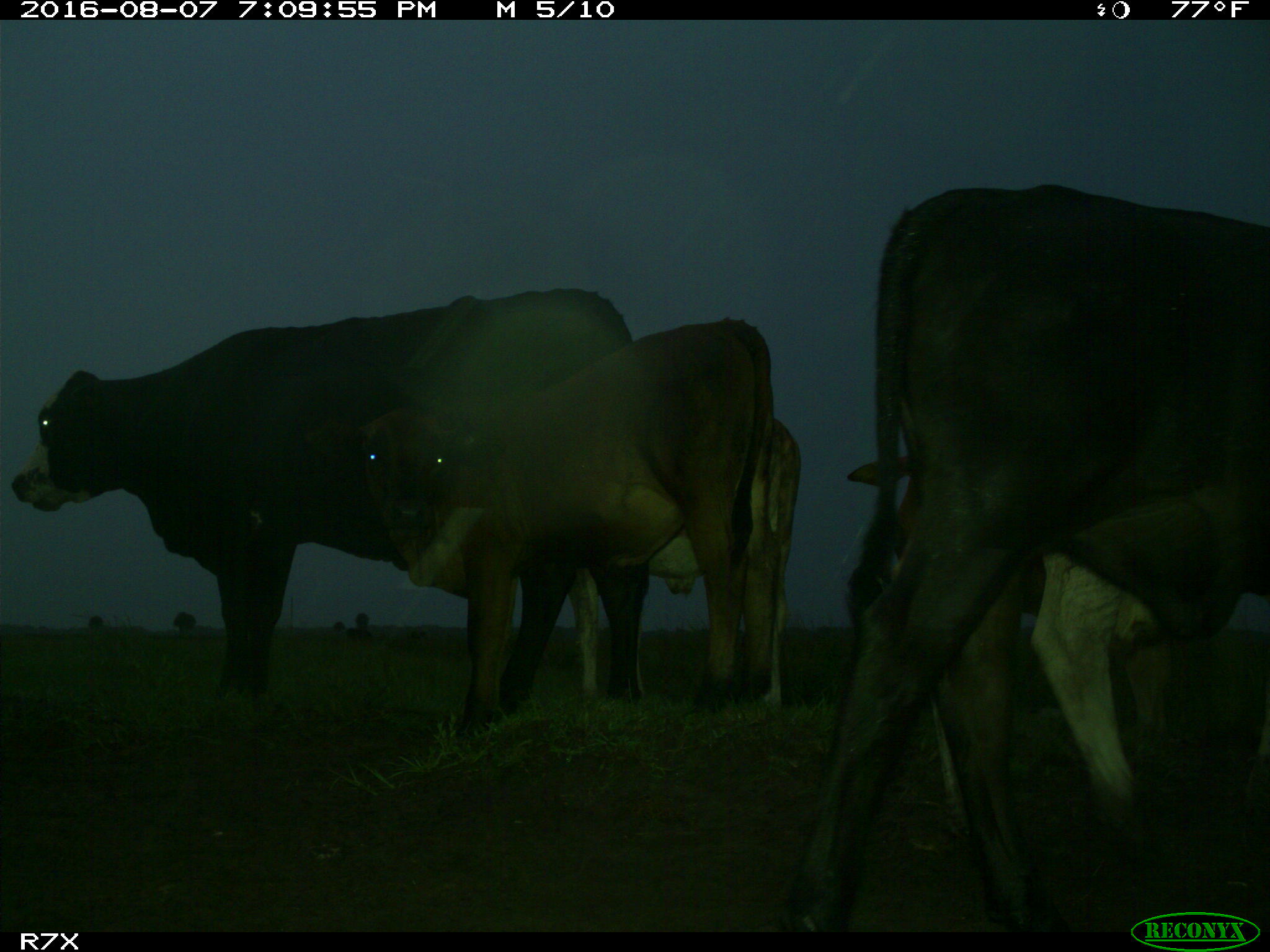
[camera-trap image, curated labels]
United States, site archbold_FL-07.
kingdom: Animalia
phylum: Chordata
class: Mammalia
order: Artiodactyla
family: Bovidae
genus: Bos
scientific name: Bos taurus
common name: domestic cow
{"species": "Bos taurus (domestic cow)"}